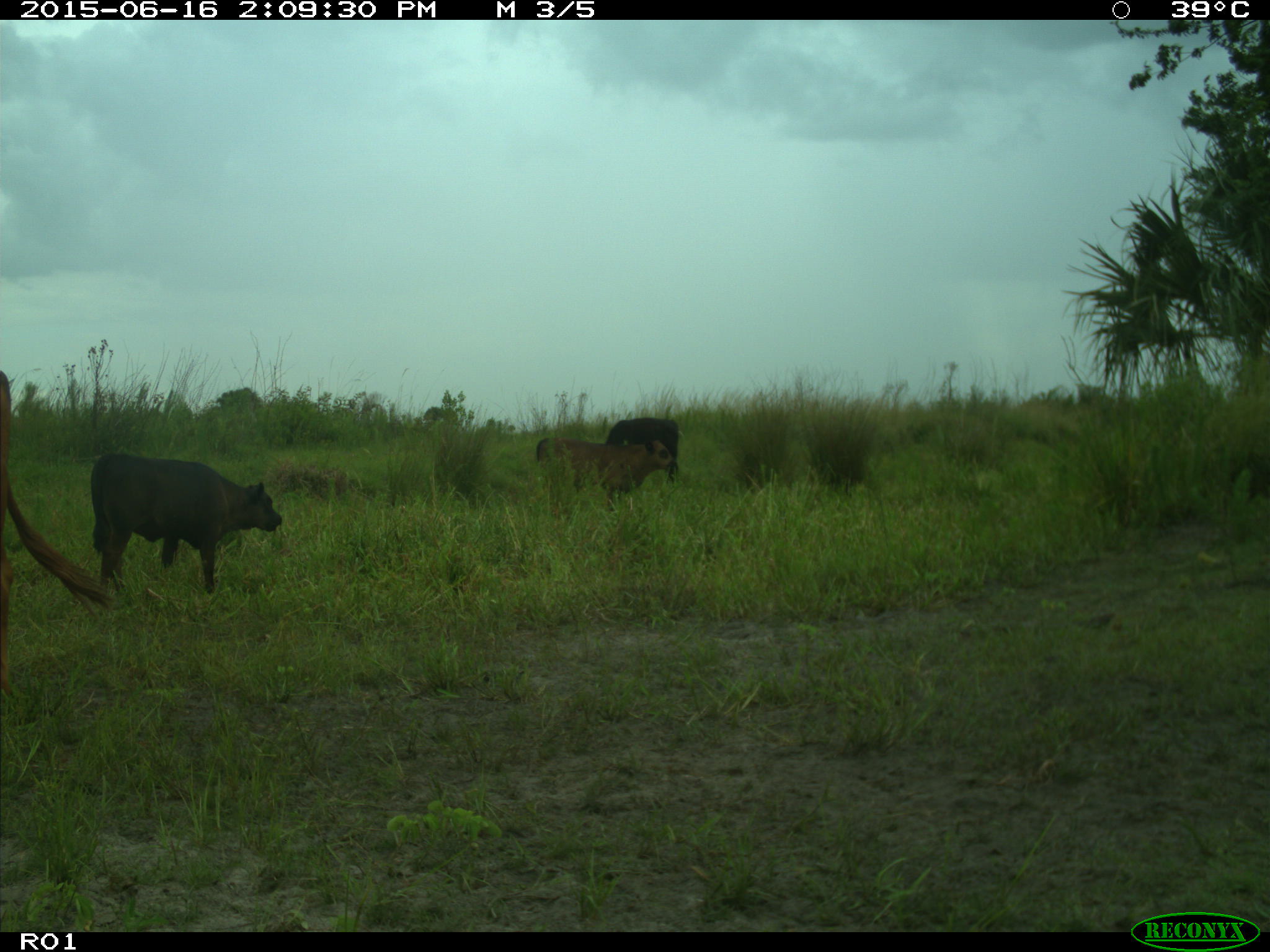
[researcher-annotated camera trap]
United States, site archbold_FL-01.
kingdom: Animalia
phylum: Chordata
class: Mammalia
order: Artiodactyla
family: Bovidae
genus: Bos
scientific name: Bos taurus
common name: domestic cow